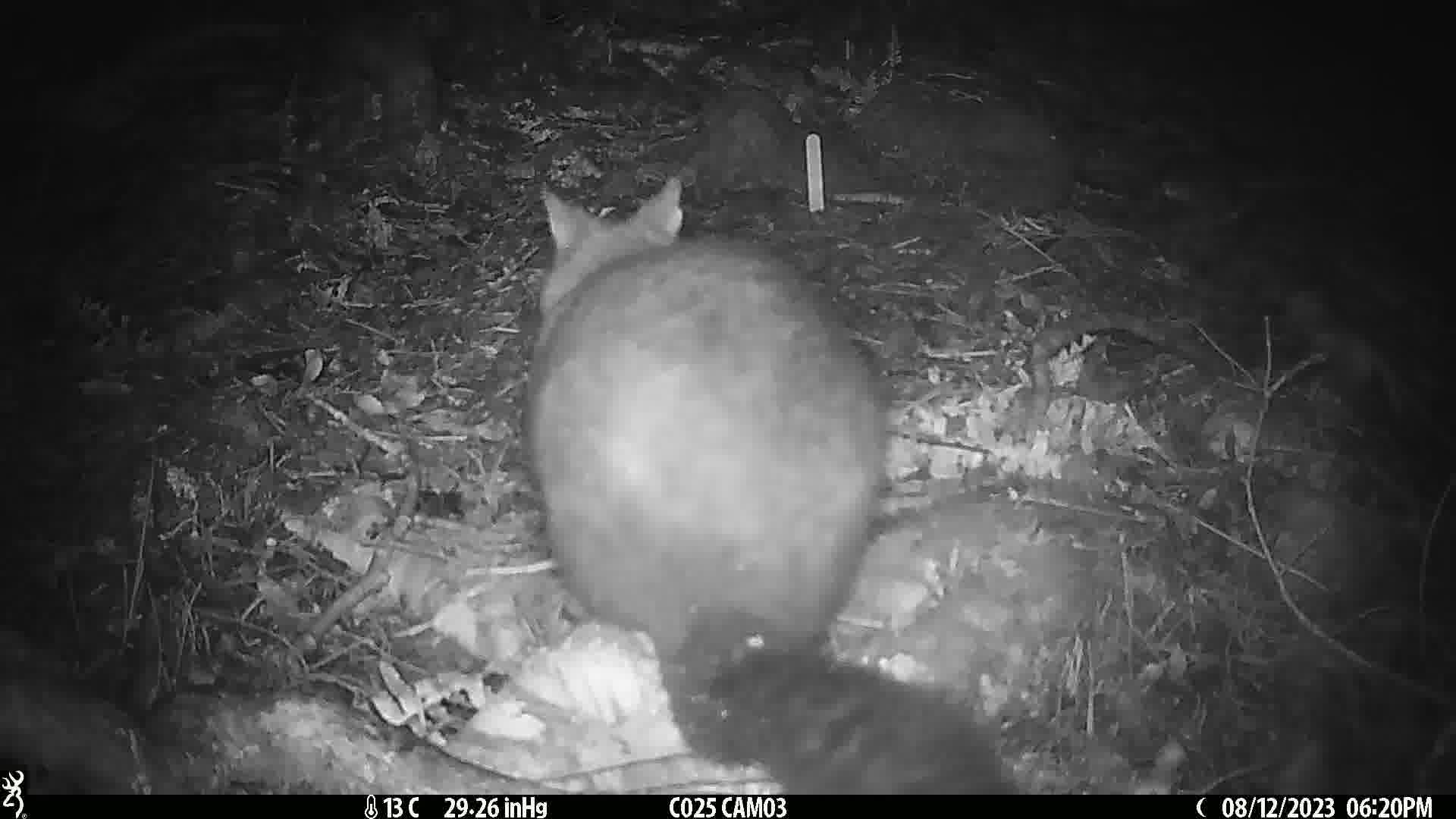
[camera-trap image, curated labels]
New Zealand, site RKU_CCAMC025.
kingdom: Animalia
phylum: Chordata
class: Mammalia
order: Diprotodontia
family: Phalangeridae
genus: Trichosurus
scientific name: Trichosurus vulpecula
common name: common brushtail possum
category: possum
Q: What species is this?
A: Possum (common brushtail possum) (Trichosurus vulpecula).